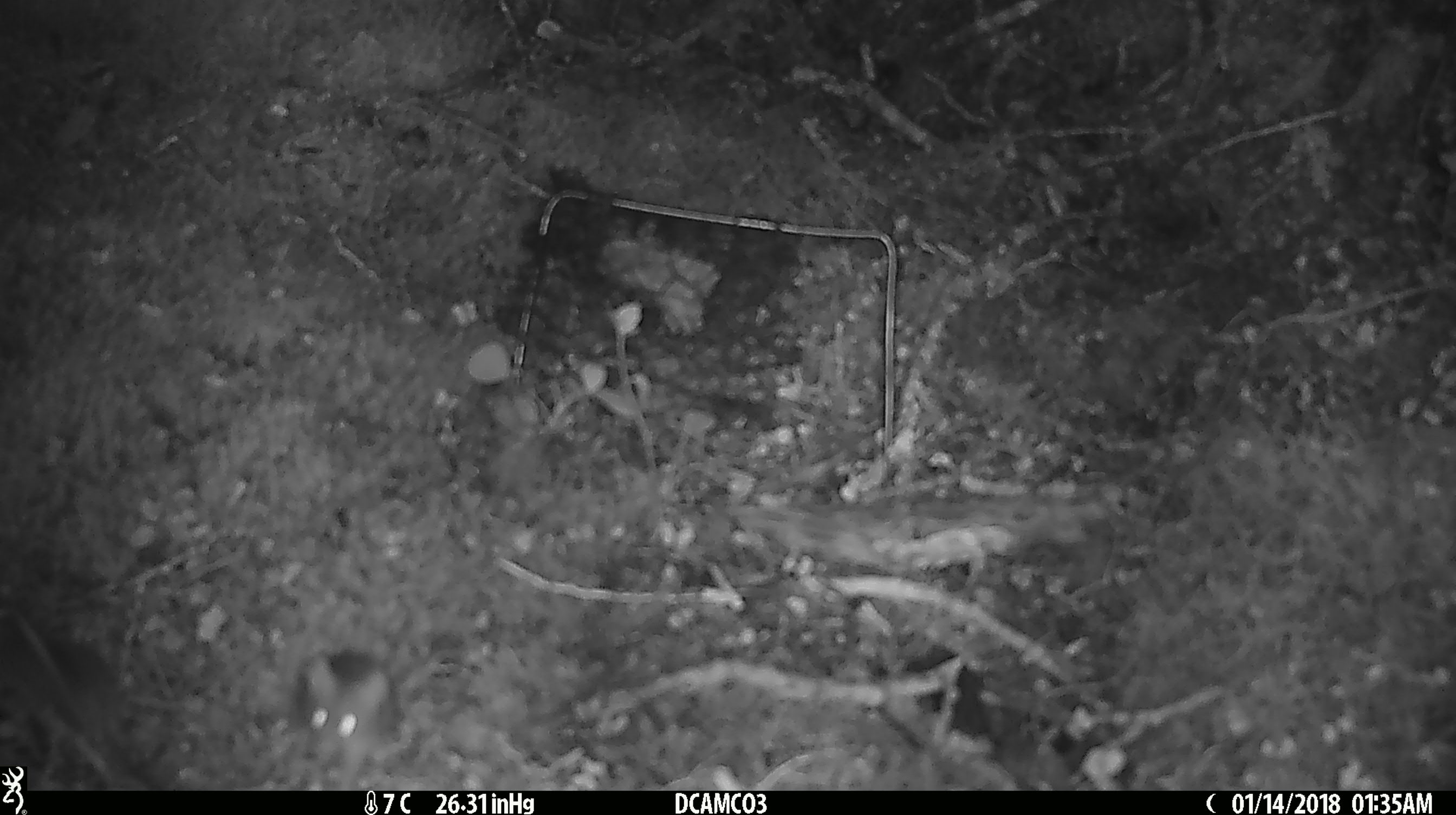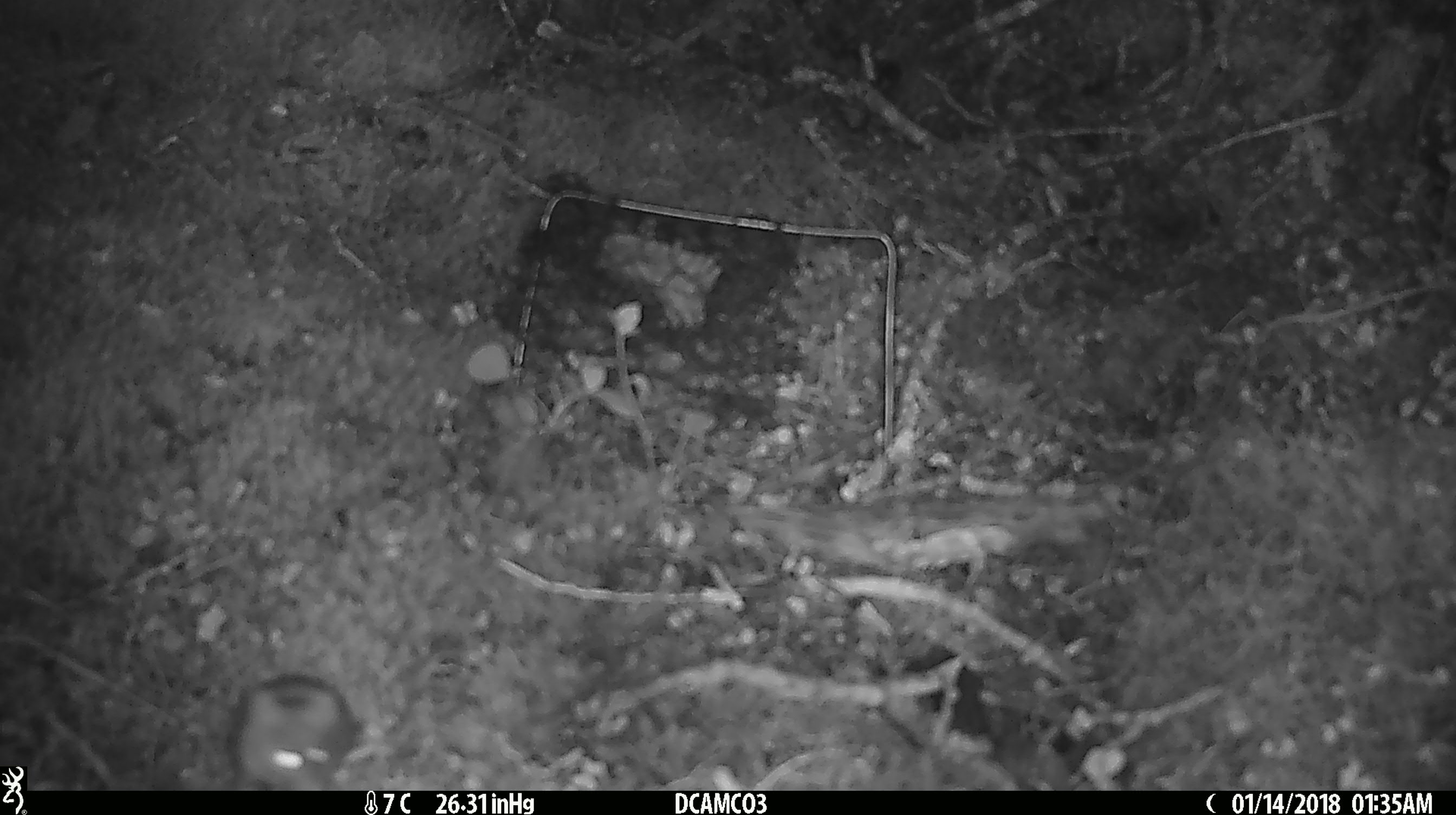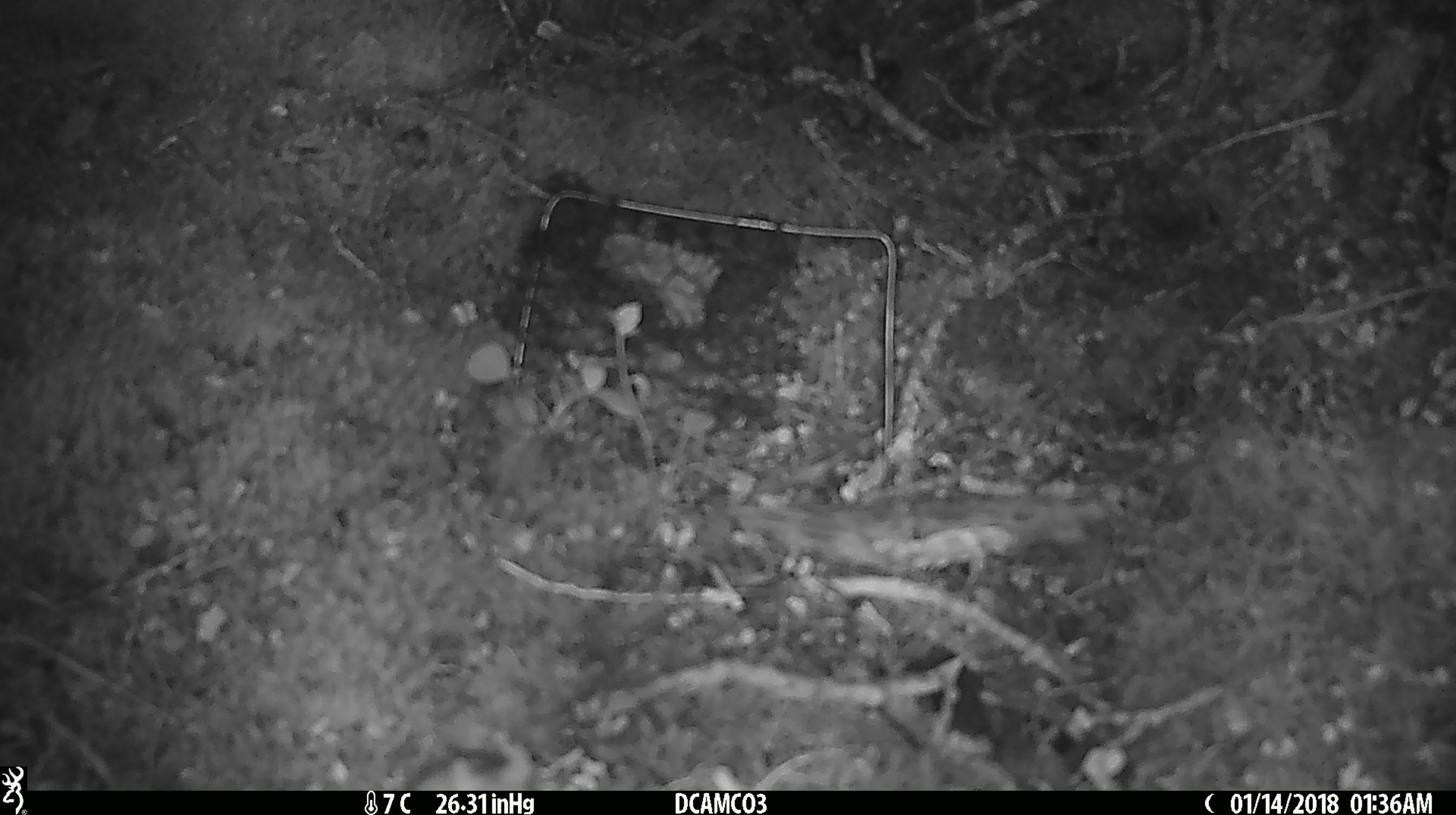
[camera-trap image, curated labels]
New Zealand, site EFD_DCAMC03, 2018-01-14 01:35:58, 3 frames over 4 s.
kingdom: Animalia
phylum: Chordata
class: Mammalia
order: Rodentia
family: Muridae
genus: Mus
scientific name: Mus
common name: mouse